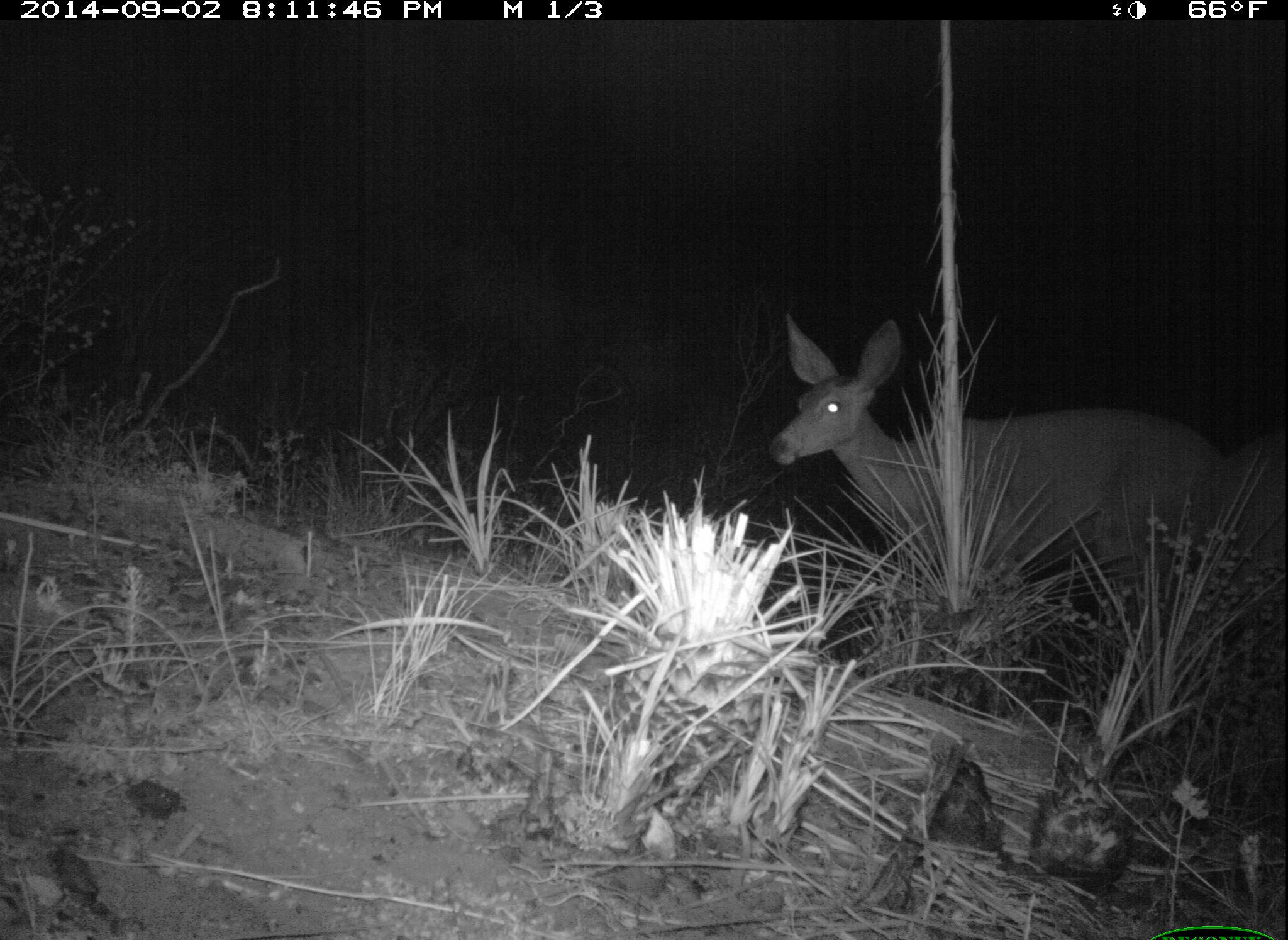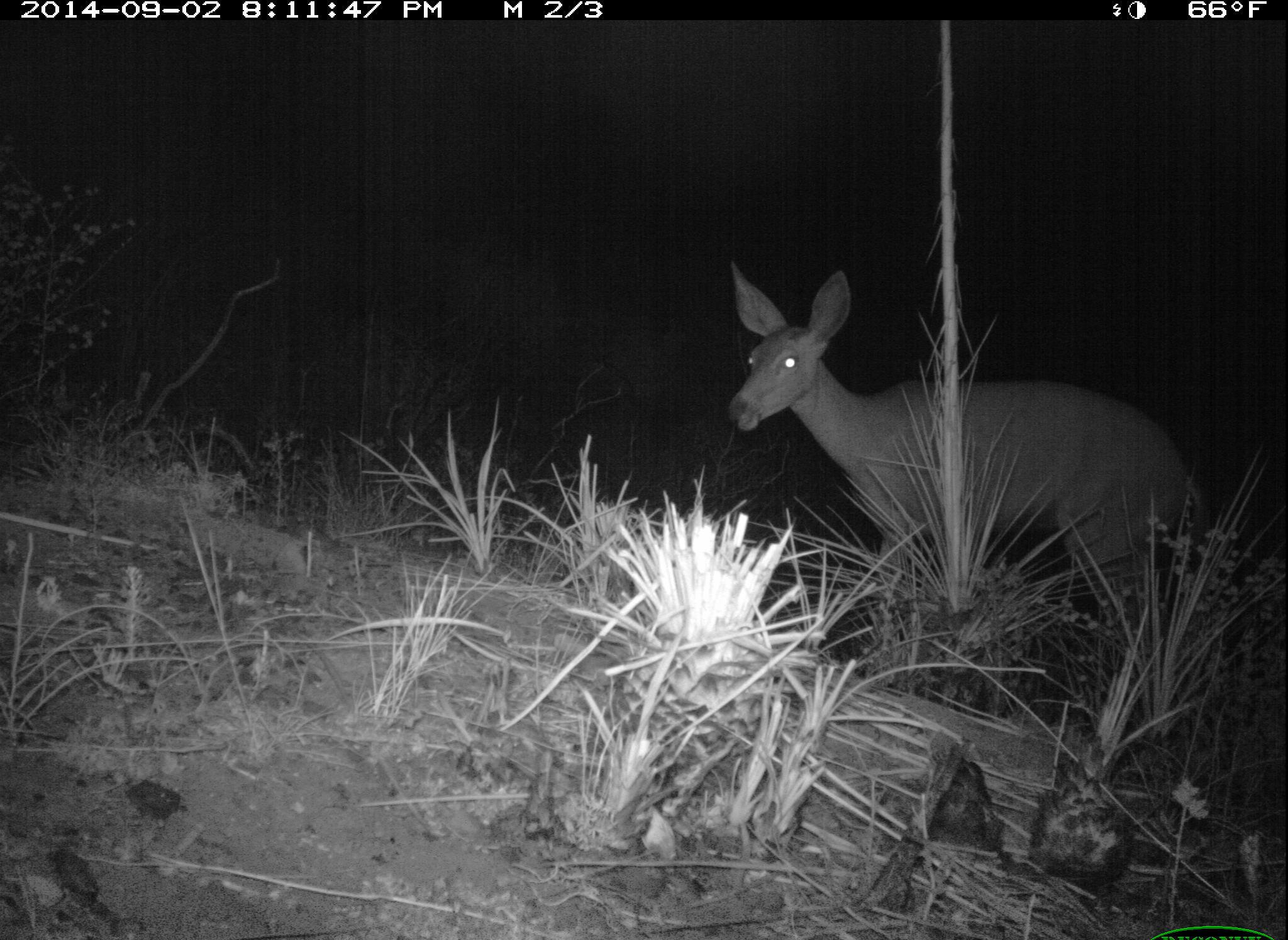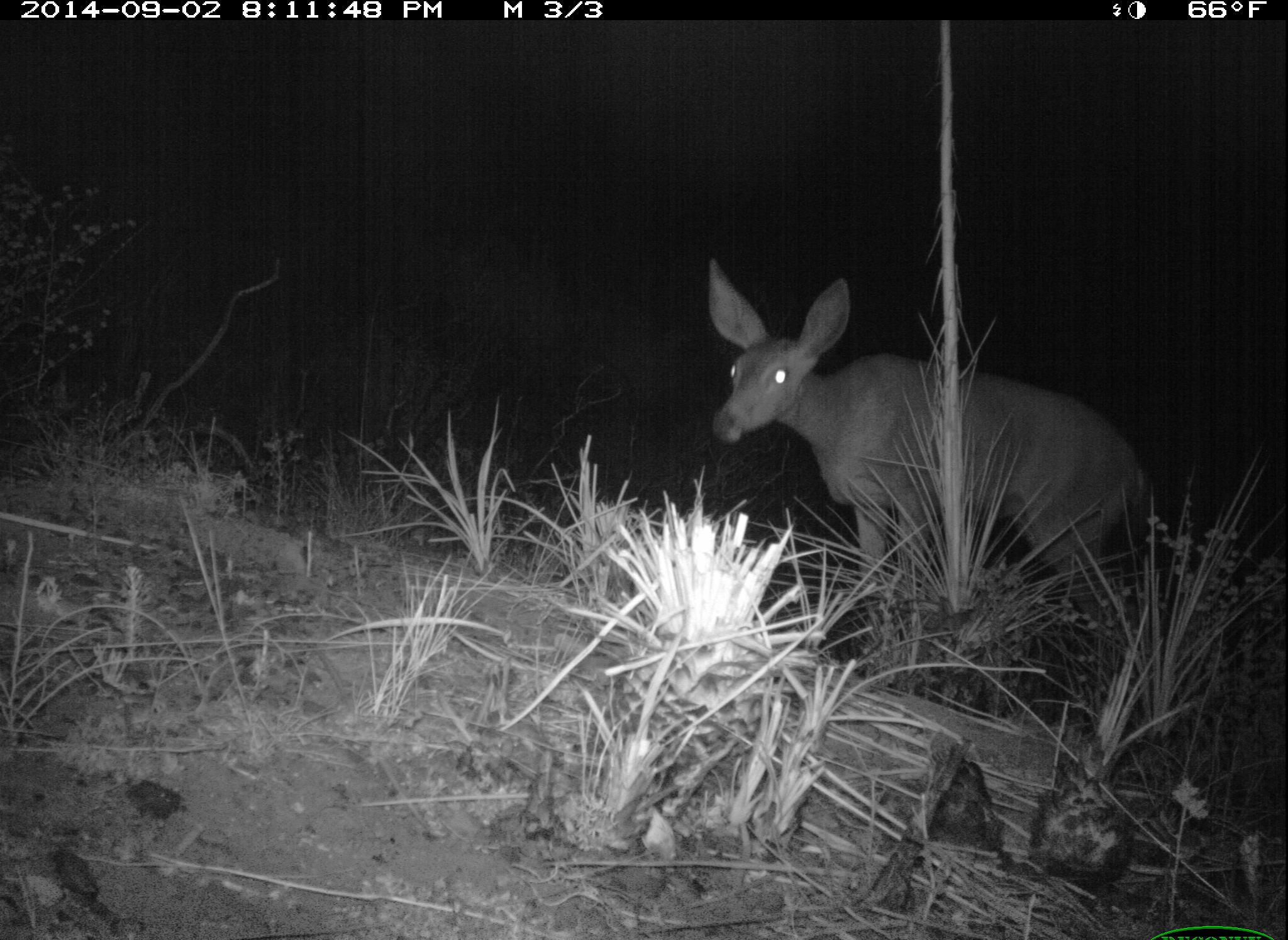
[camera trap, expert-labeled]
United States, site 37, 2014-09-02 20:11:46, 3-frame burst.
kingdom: Animalia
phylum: Chordata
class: Mammalia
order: Artiodactyla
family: Cervidae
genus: Odocoileus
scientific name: Odocoileus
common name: deer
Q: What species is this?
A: Deer (Odocoileus).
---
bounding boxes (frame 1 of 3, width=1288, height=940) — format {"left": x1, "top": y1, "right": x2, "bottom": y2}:
deer: {"left": 759, "top": 309, "right": 1234, "bottom": 625}; {"left": 1233, "top": 416, "right": 1288, "bottom": 584}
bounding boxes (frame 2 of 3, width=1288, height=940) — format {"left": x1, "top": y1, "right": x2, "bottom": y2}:
deer: {"left": 725, "top": 259, "right": 1214, "bottom": 614}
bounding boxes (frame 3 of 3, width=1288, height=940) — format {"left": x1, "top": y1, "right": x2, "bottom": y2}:
deer: {"left": 701, "top": 253, "right": 1171, "bottom": 656}